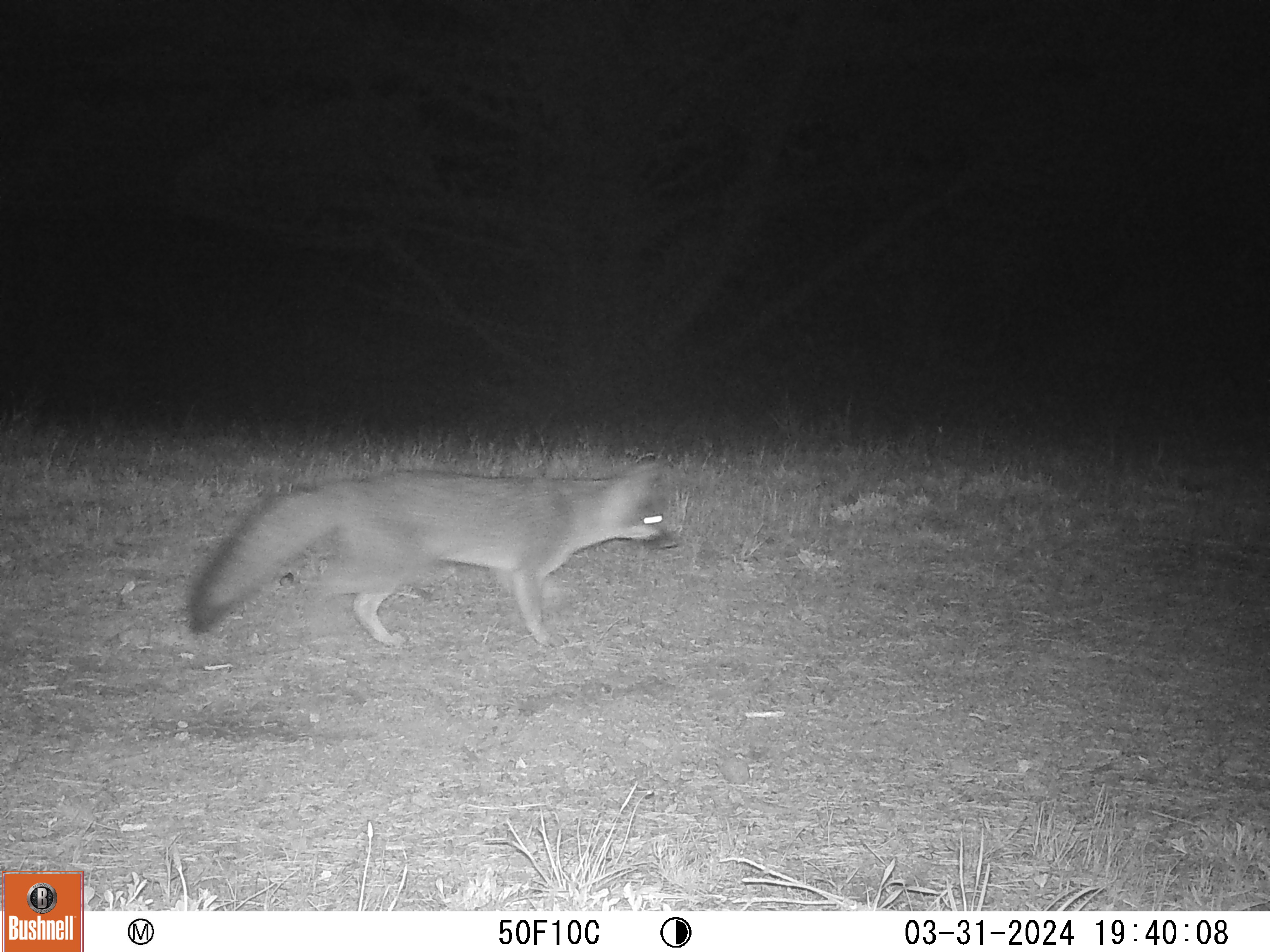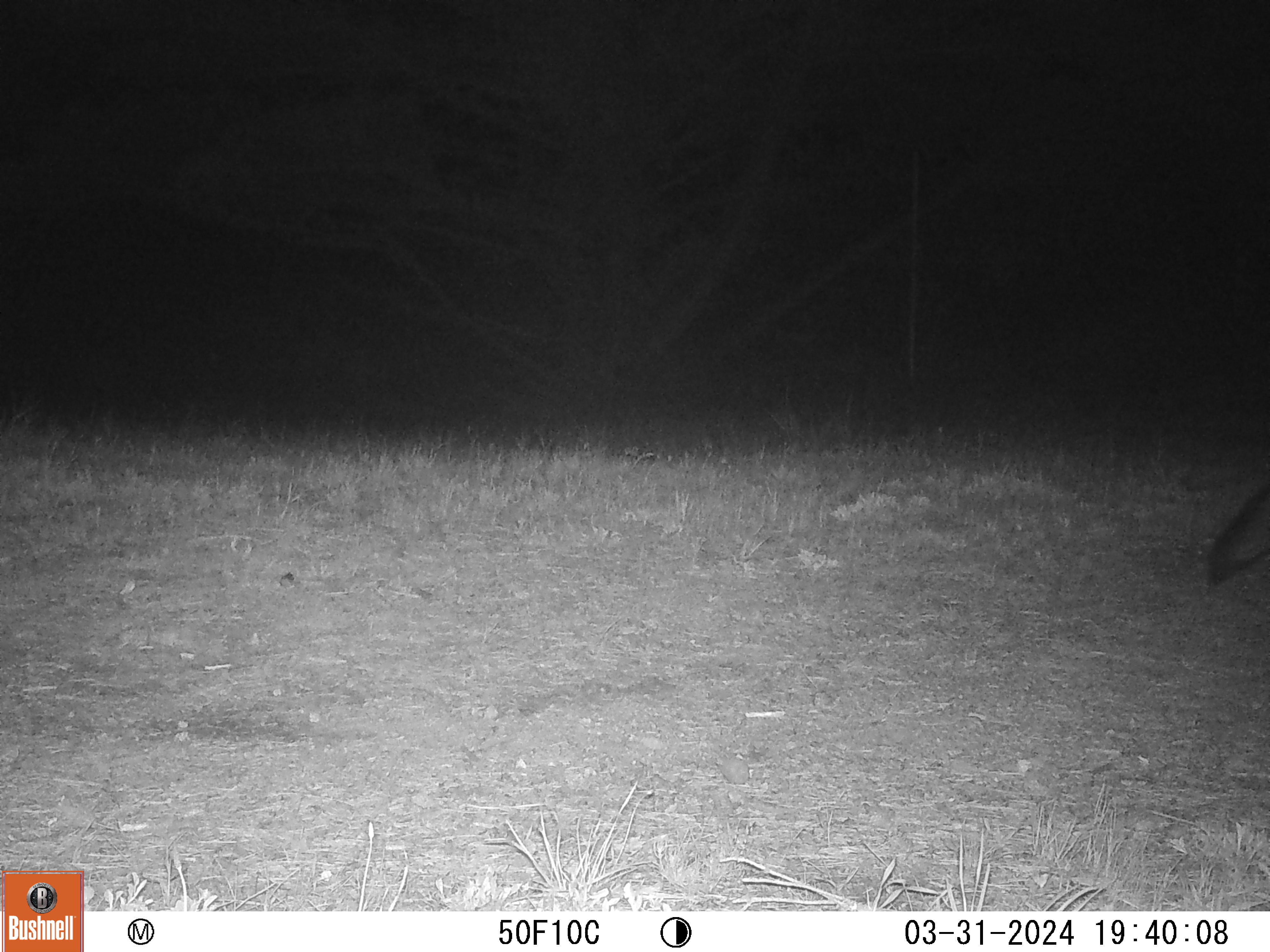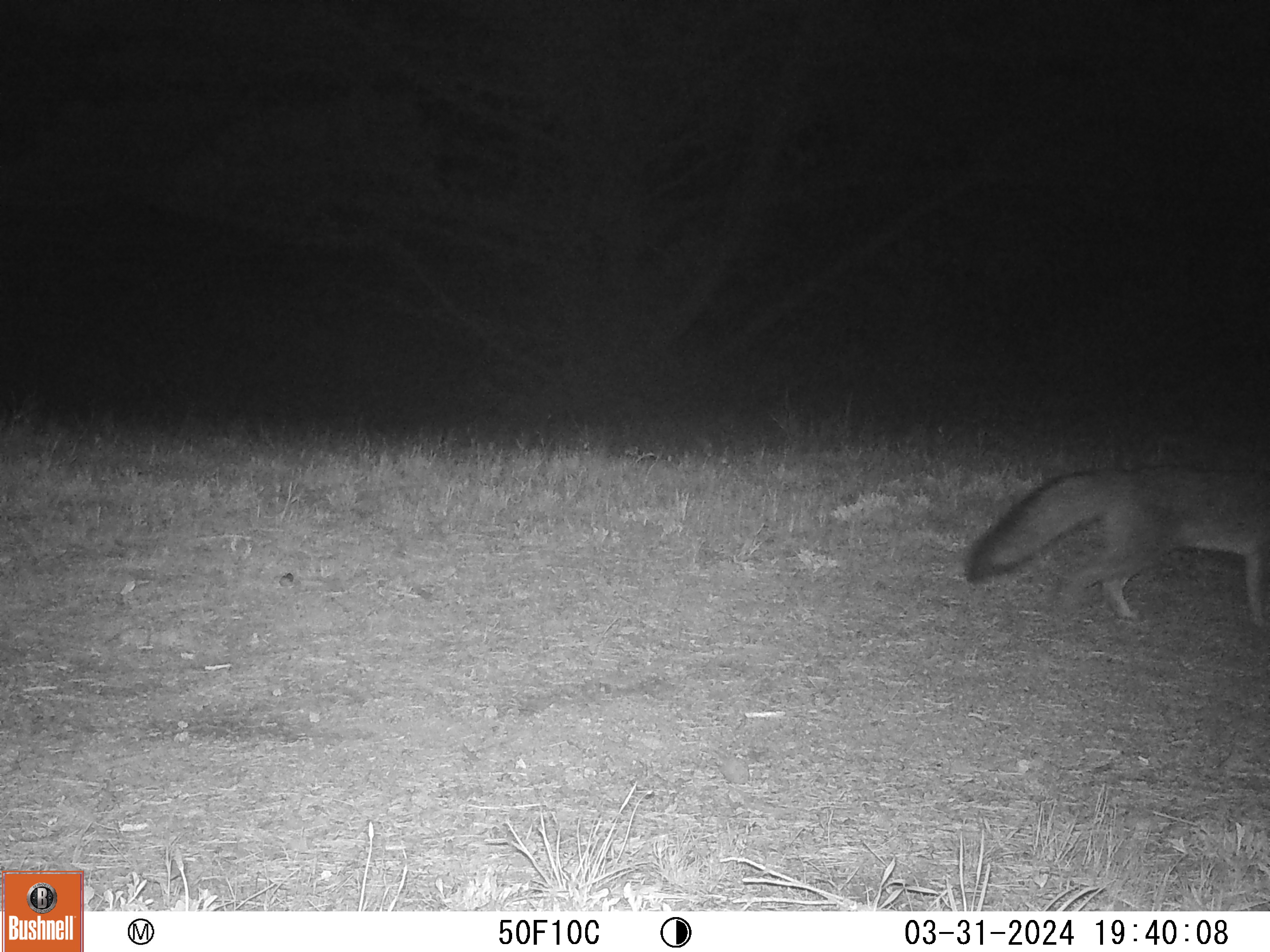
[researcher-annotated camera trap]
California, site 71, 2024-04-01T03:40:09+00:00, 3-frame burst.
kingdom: Animalia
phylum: Chordata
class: Mammalia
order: Carnivora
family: Canidae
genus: Urocyon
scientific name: Urocyon cinereoargenteus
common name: gray fox